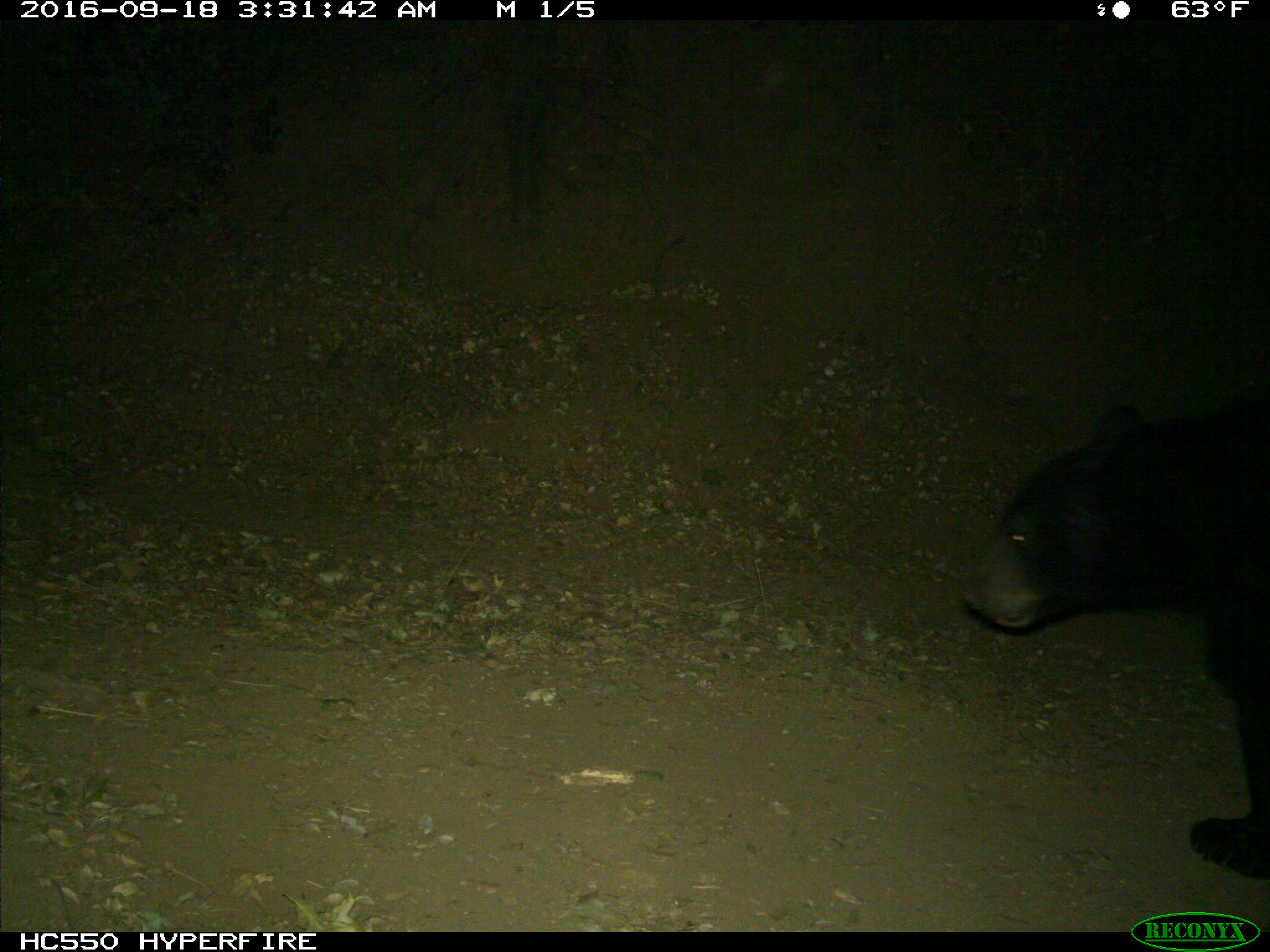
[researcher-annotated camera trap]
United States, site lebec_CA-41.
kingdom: Animalia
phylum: Chordata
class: Mammalia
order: Carnivora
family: Ursidae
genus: Ursus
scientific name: Ursus americanus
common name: american black bear